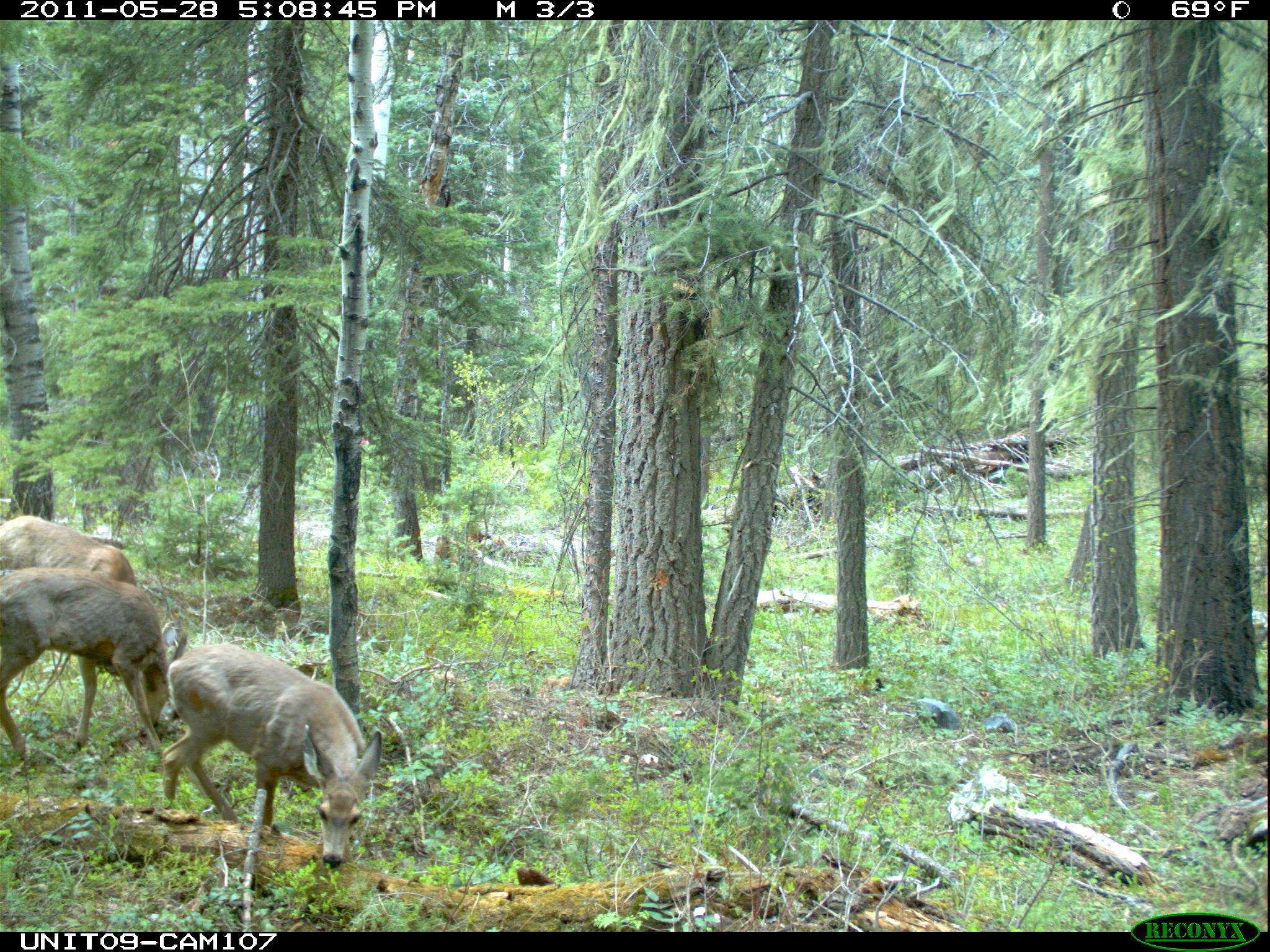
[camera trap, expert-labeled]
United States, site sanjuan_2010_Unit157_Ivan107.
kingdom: Animalia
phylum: Chordata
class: Mammalia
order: Artiodactyla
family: Cervidae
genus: Odocoileus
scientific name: Odocoileus hemionus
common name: mule deer